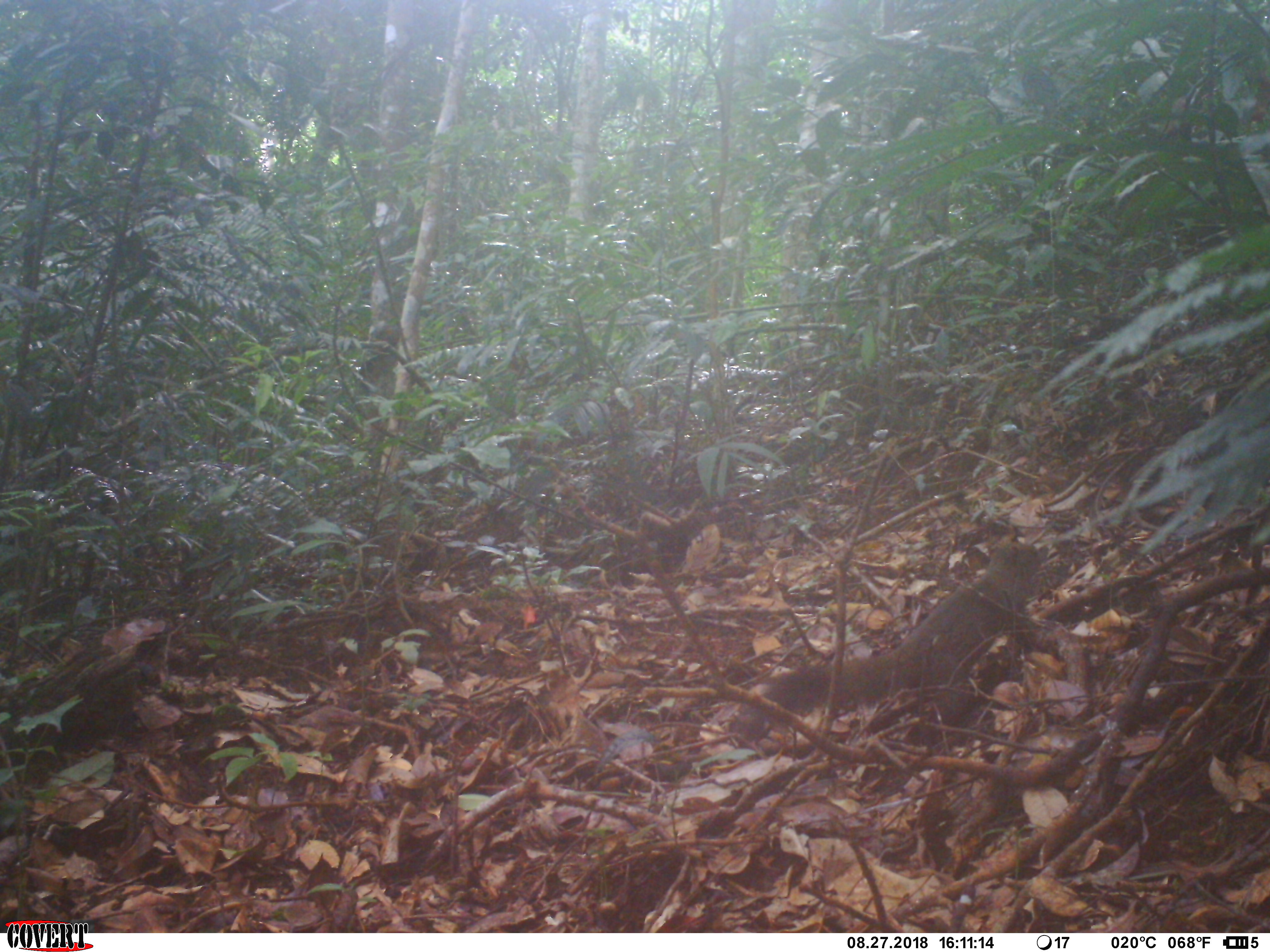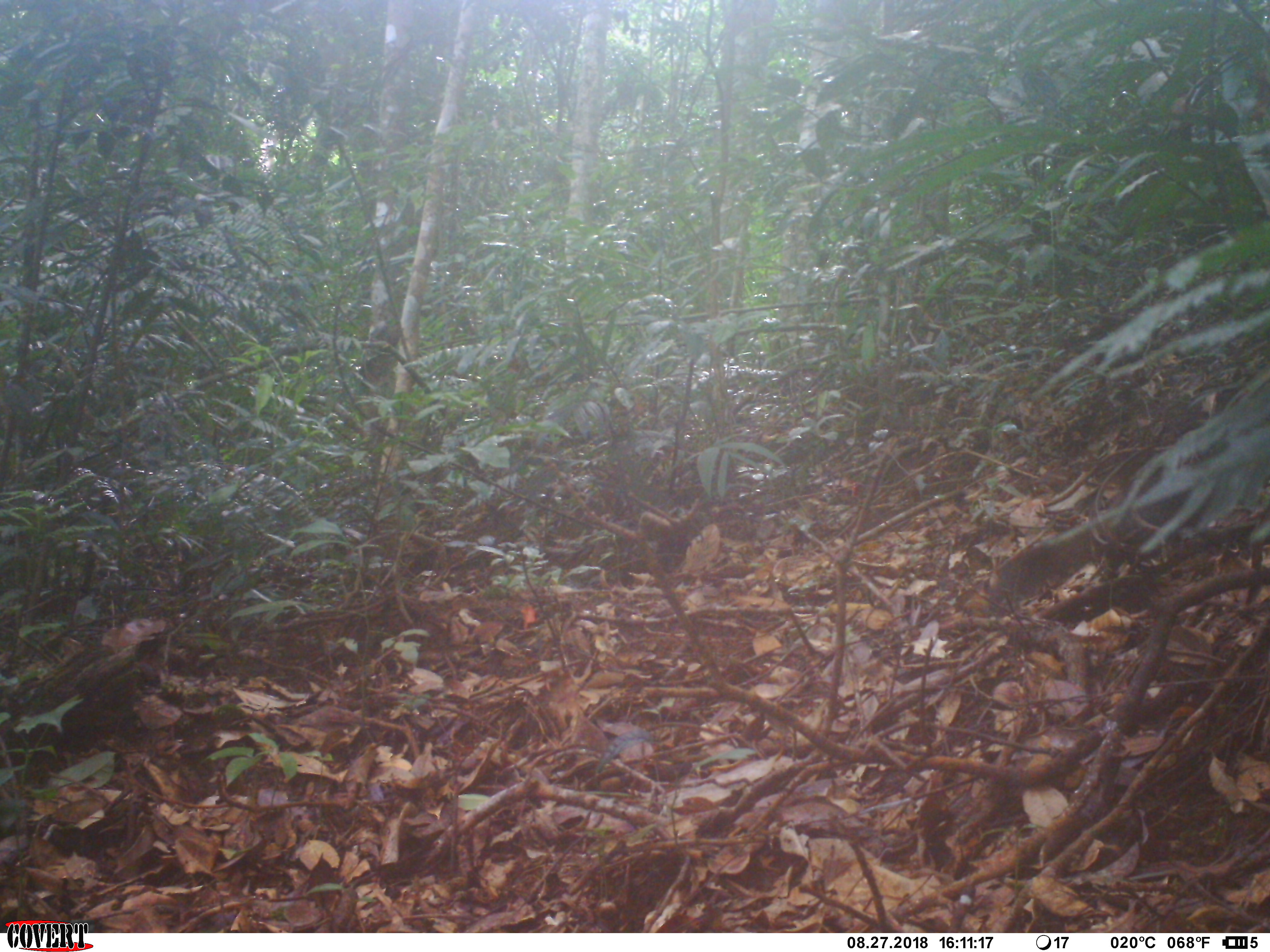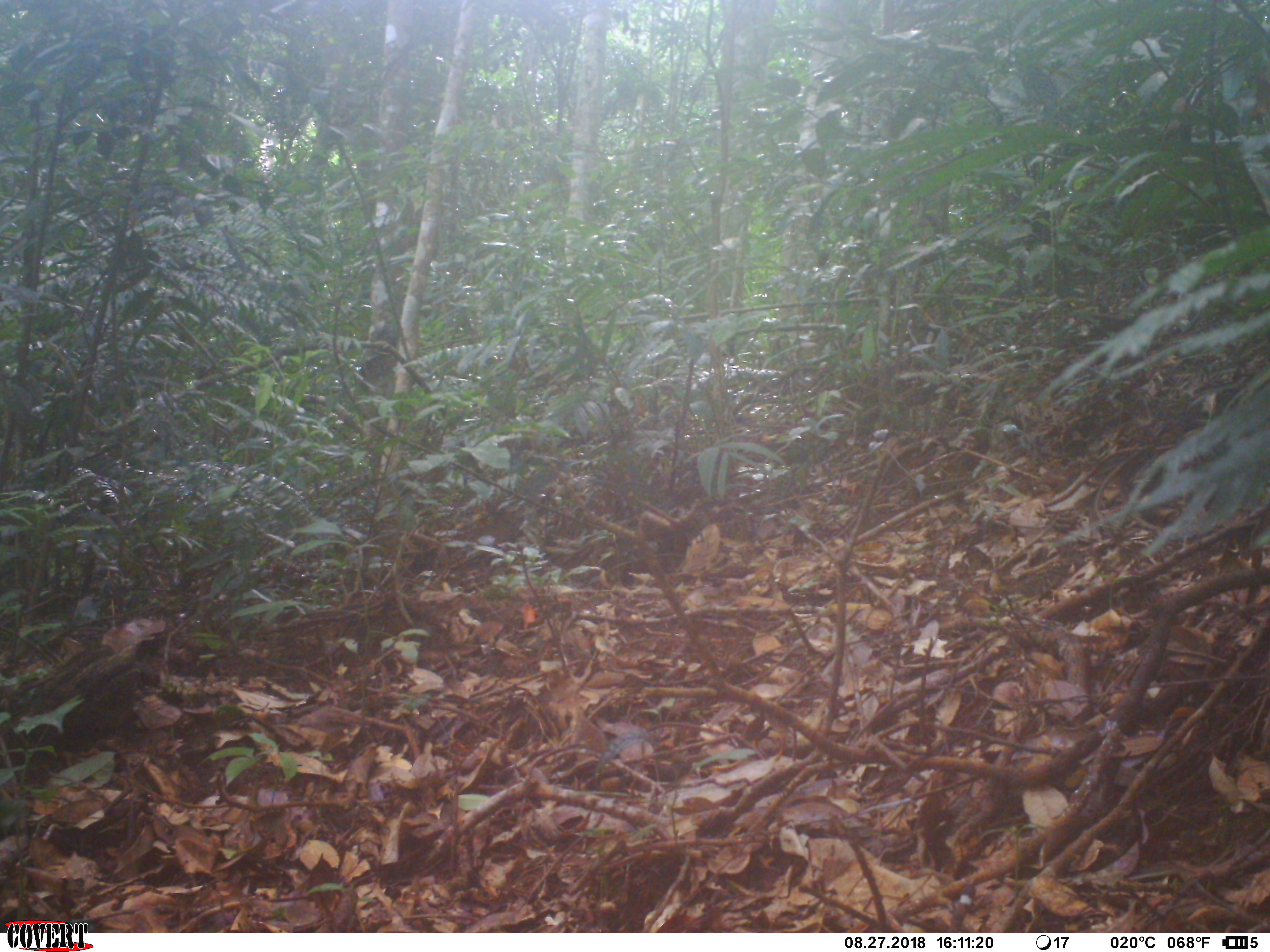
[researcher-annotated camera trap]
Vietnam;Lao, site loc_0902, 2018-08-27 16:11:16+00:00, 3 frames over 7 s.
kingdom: Animalia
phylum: Chordata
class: Mammalia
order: Rodentia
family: Sciuridae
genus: Sciurus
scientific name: Sciurus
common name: squirrel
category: unidentified squirrel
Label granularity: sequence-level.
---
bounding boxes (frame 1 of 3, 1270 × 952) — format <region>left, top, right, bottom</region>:
unidentified squirrel: <region>725, 537, 1045, 743</region>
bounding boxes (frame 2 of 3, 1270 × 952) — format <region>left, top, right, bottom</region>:
unidentified squirrel: <region>986, 412, 1229, 607</region>